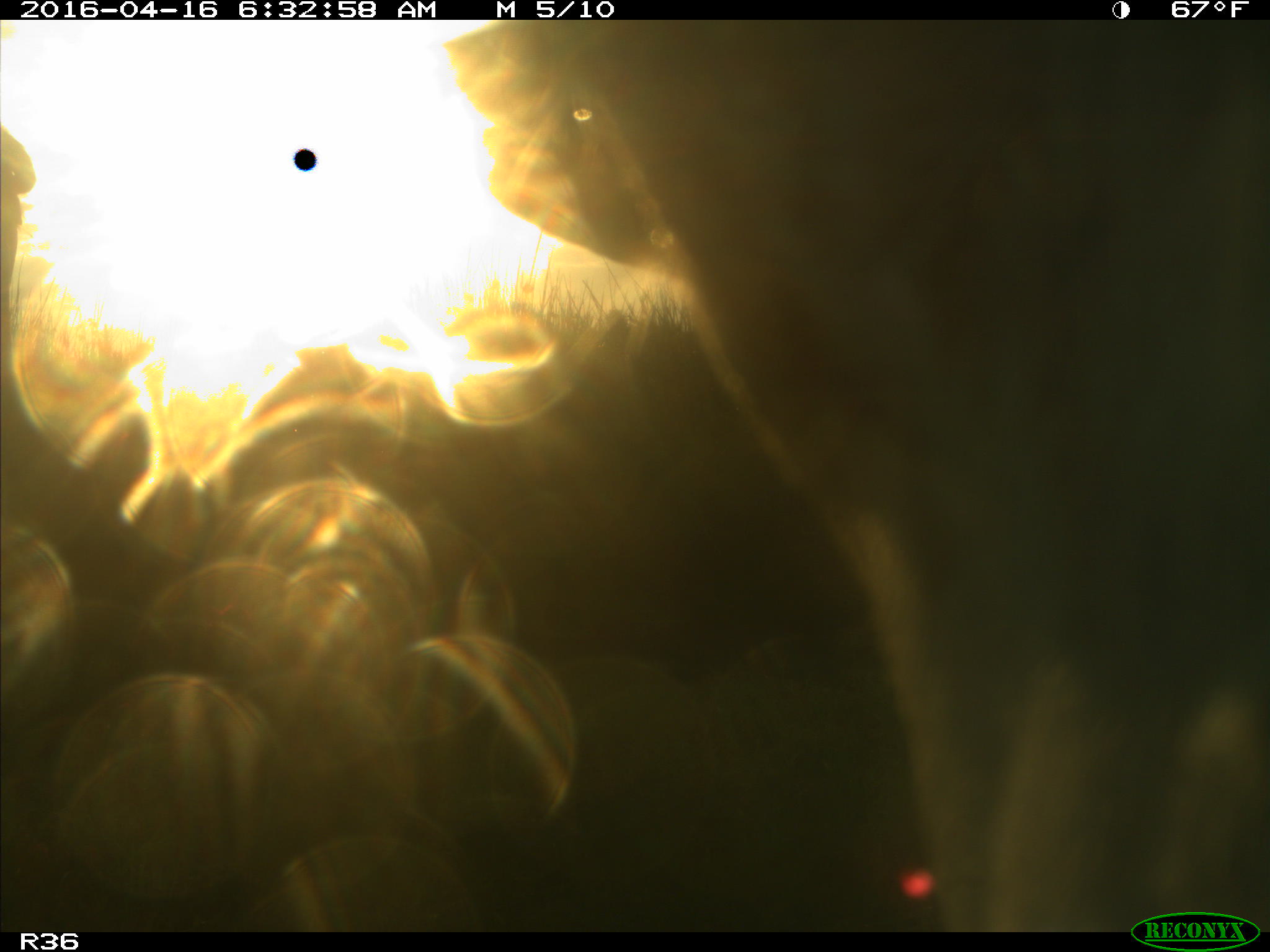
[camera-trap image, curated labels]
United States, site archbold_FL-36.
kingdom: Animalia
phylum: Chordata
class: Mammalia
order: Artiodactyla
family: Bovidae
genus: Bos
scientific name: Bos taurus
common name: domestic cow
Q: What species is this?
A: Bos taurus (domestic cow).